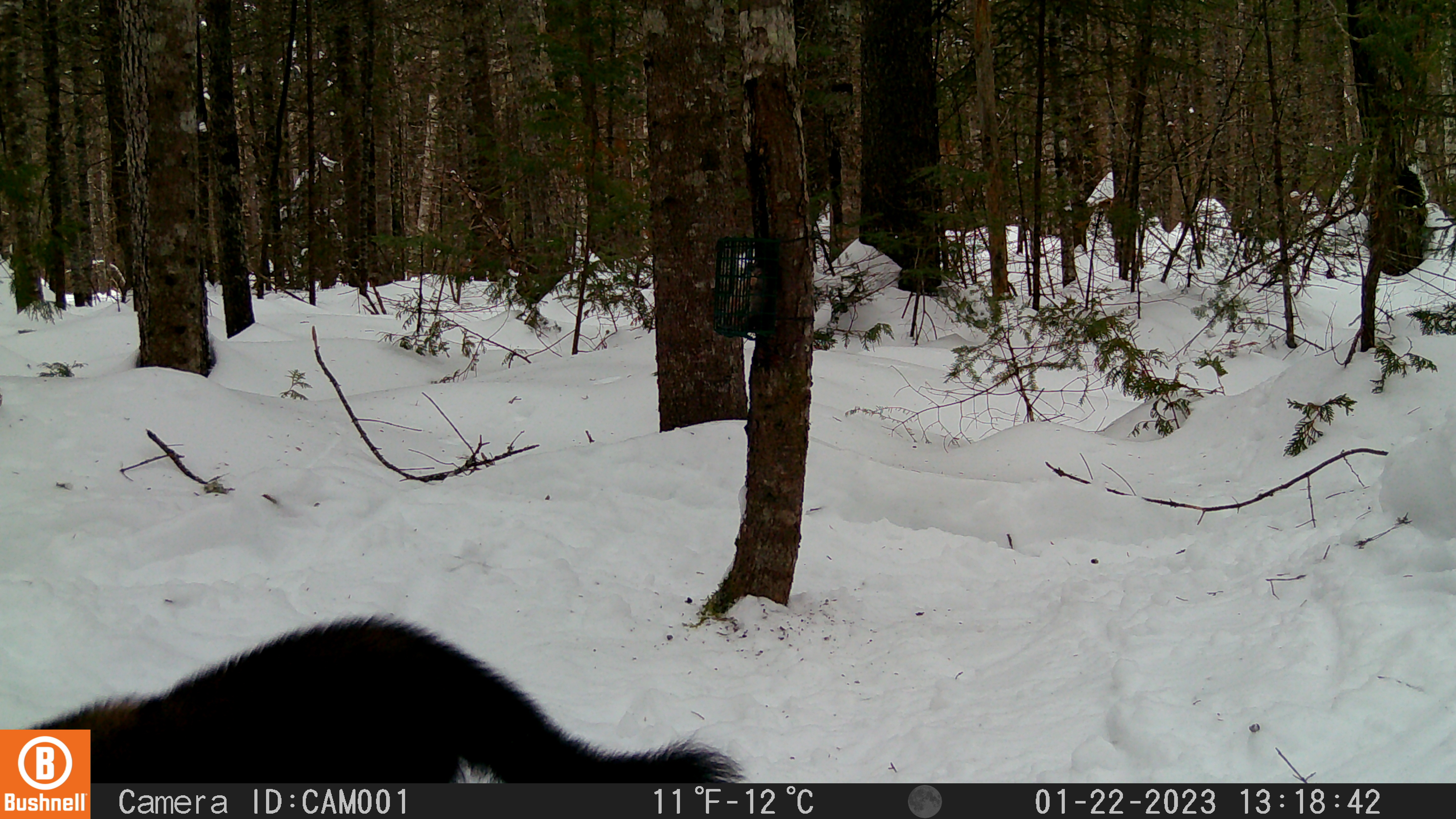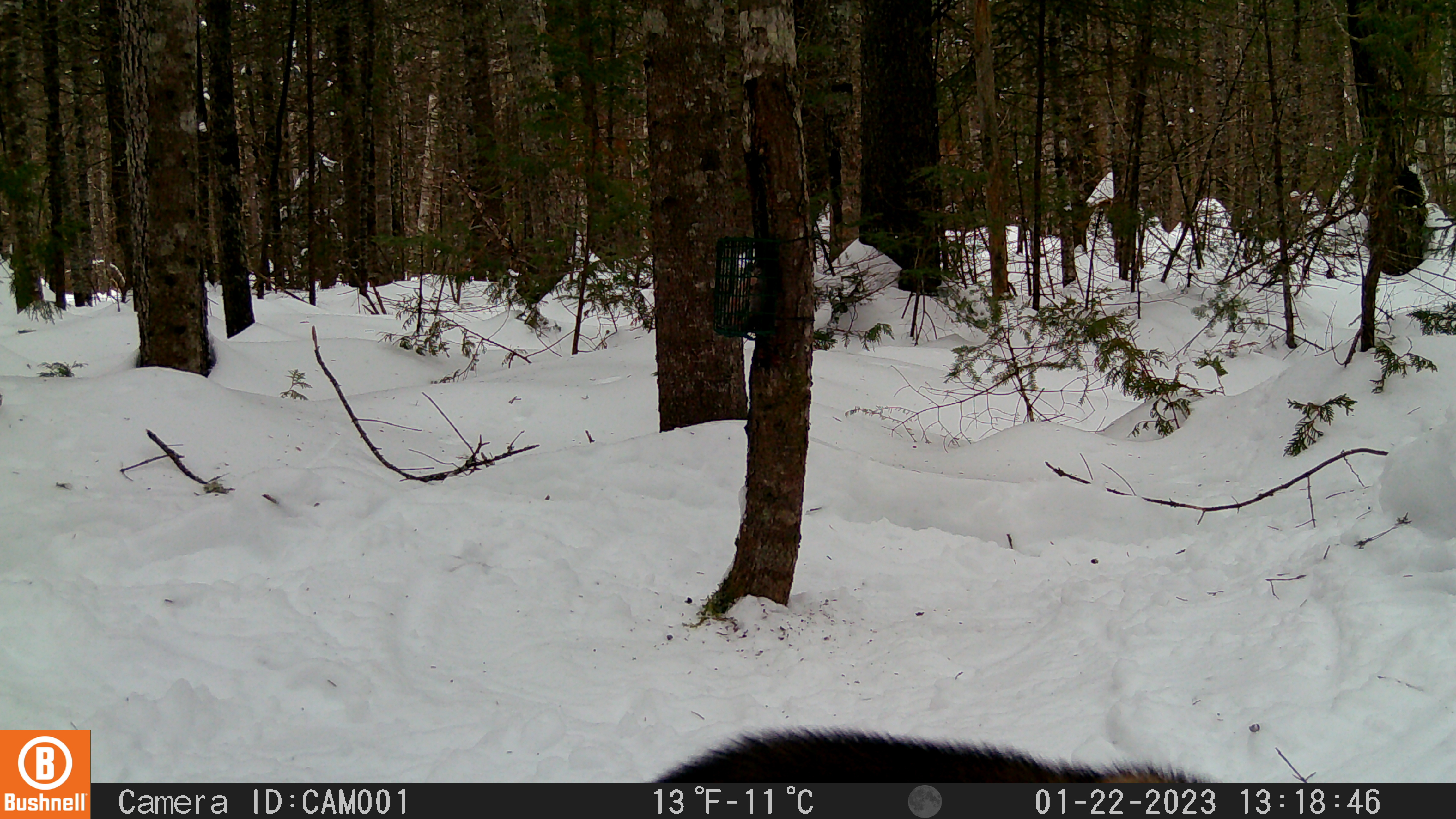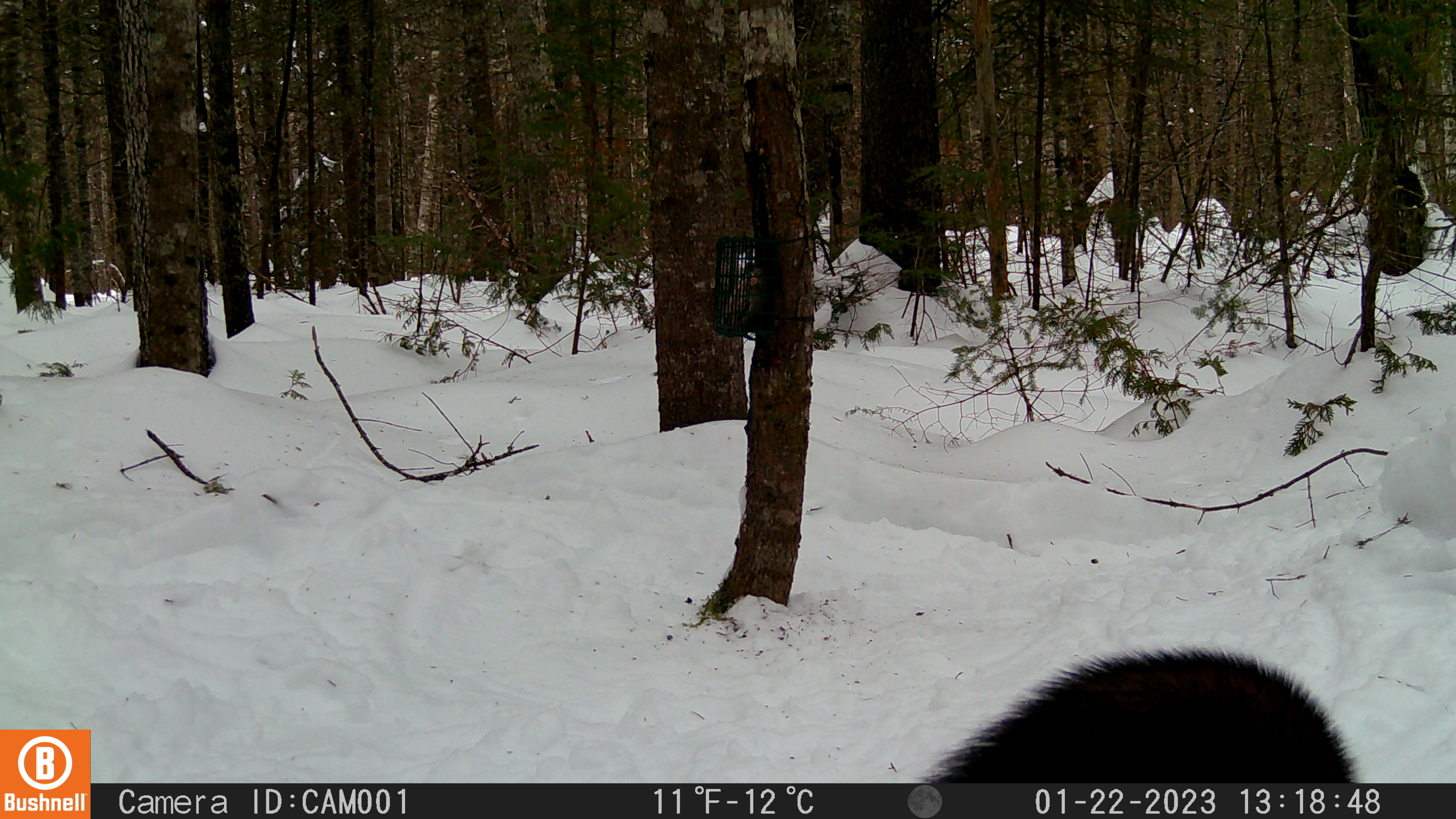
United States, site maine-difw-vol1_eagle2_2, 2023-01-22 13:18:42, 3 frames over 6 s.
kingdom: Animalia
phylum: Chordata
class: Mammalia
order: Carnivora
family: Mustelidae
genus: Pekania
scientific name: Pekania pennanti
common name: fisher